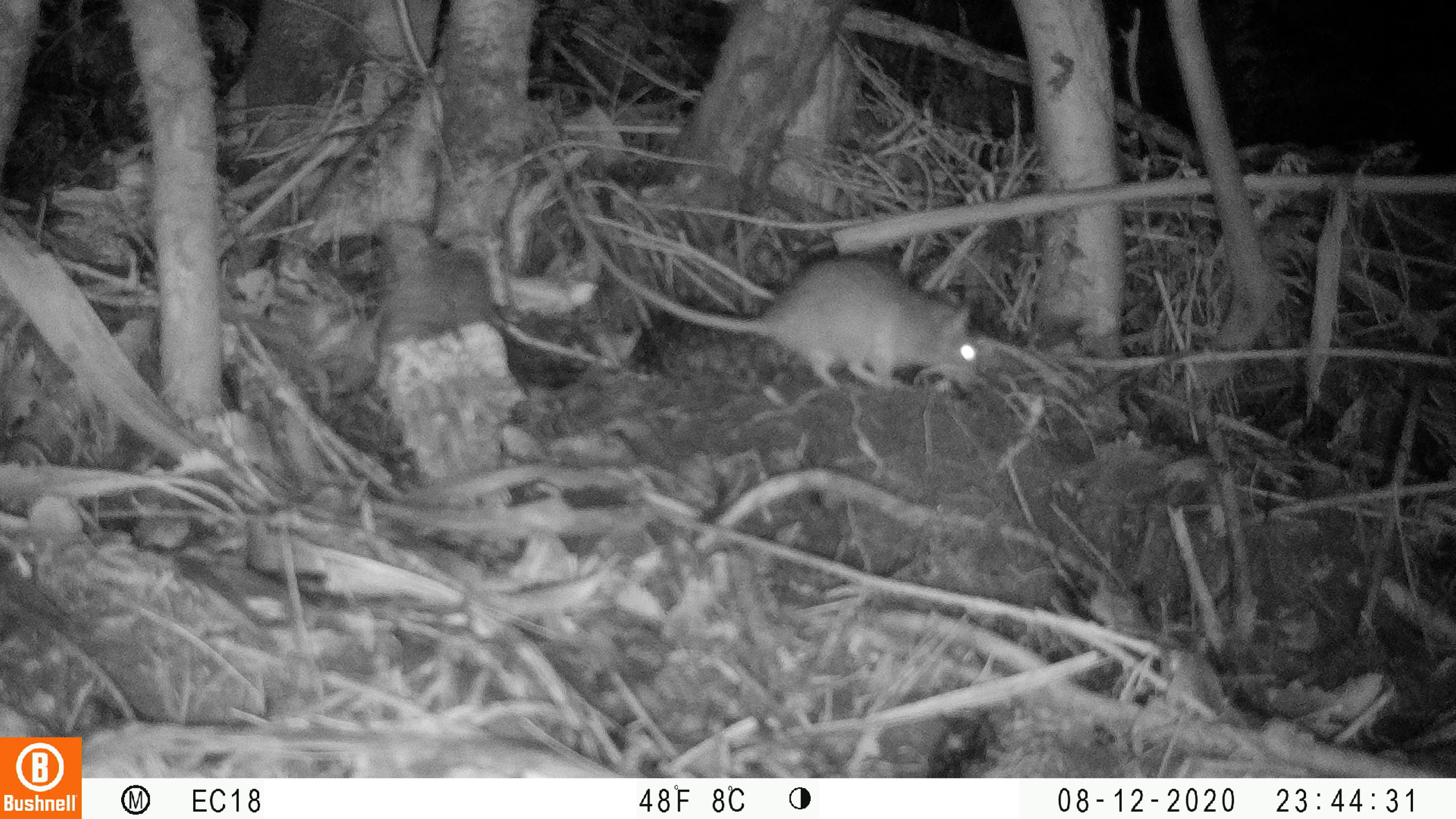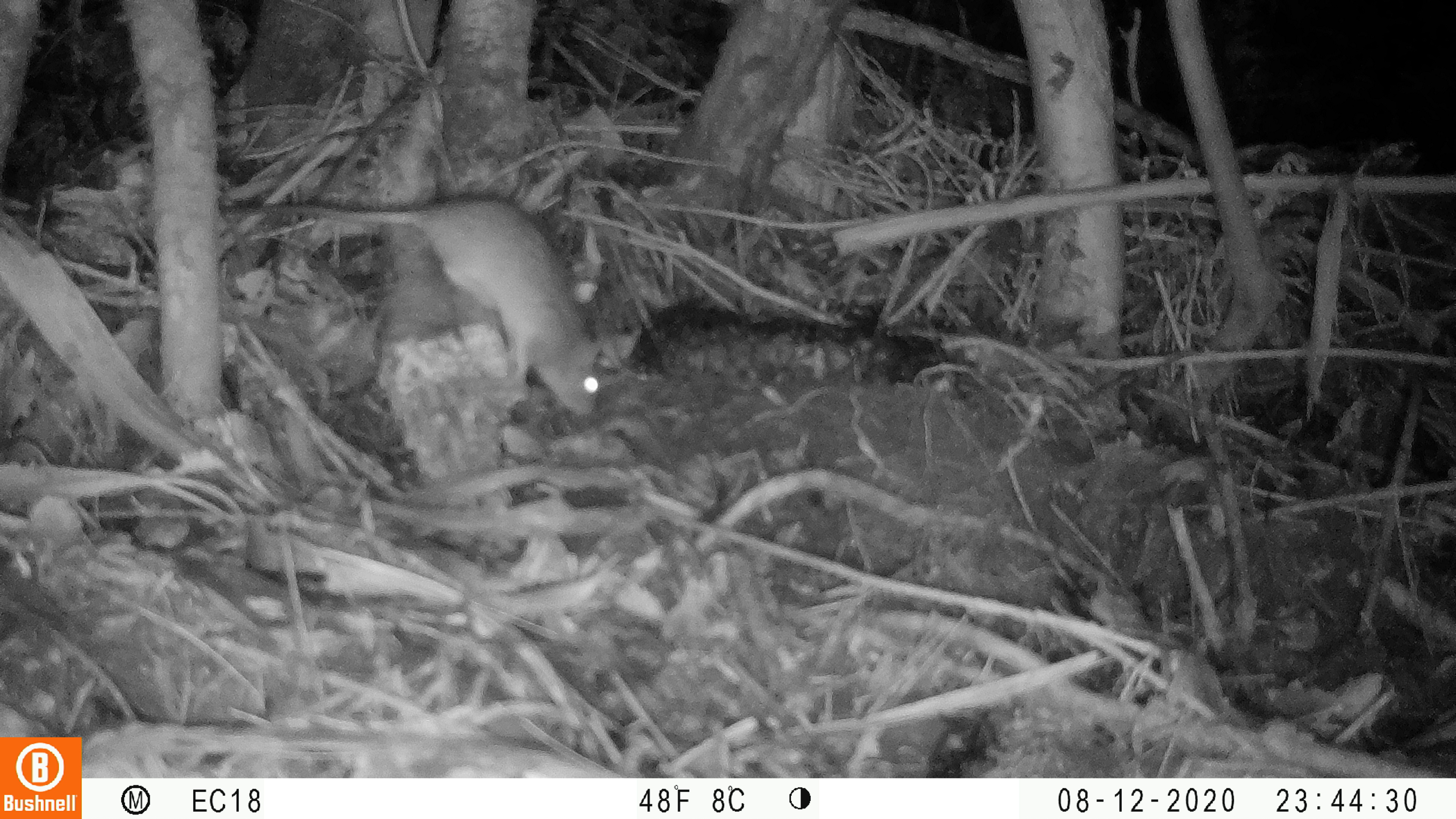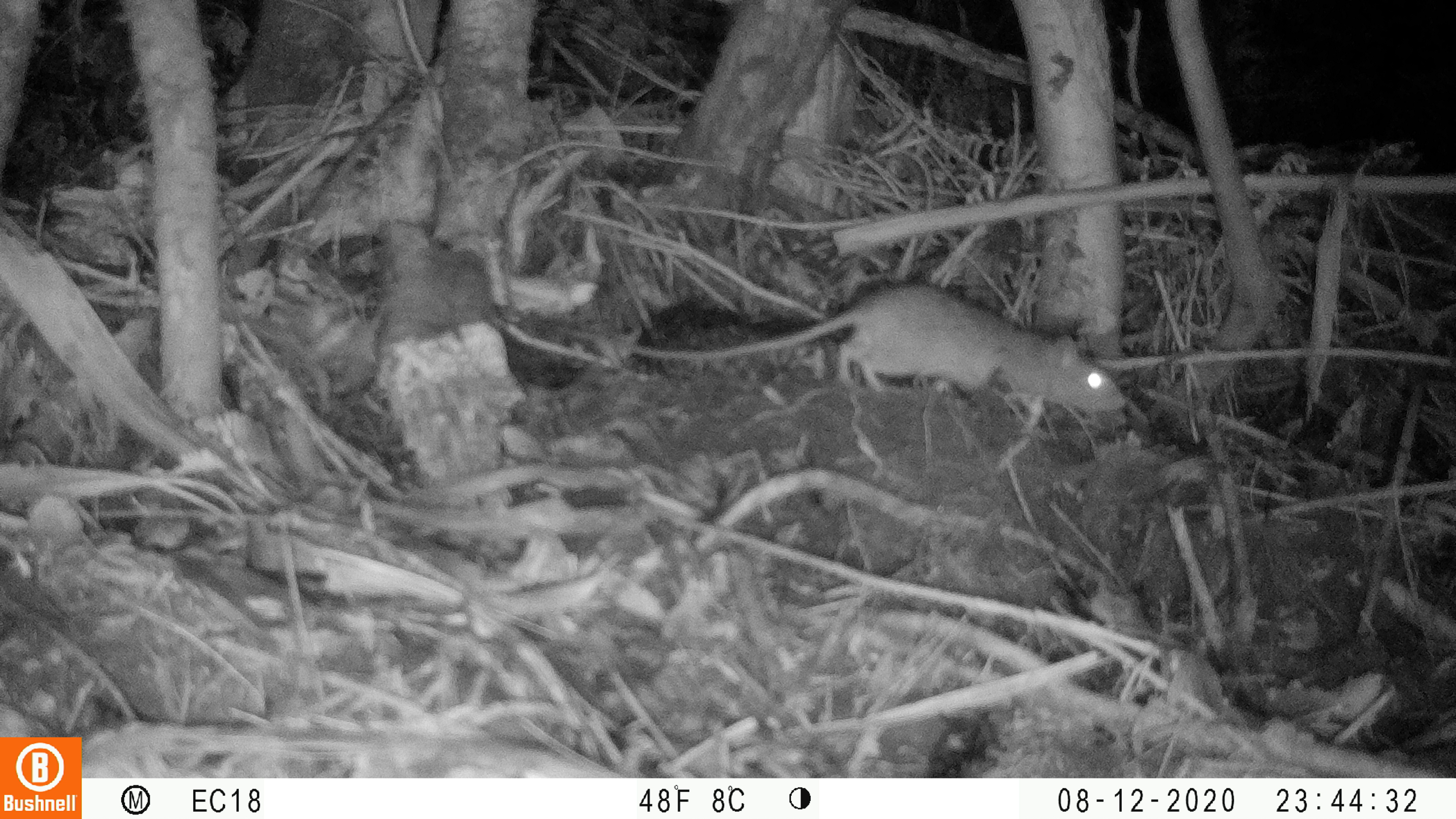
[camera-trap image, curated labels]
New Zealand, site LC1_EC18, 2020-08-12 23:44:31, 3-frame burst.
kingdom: Animalia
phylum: Chordata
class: Mammalia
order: Rodentia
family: Muridae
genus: Rattus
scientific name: Rattus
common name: rat